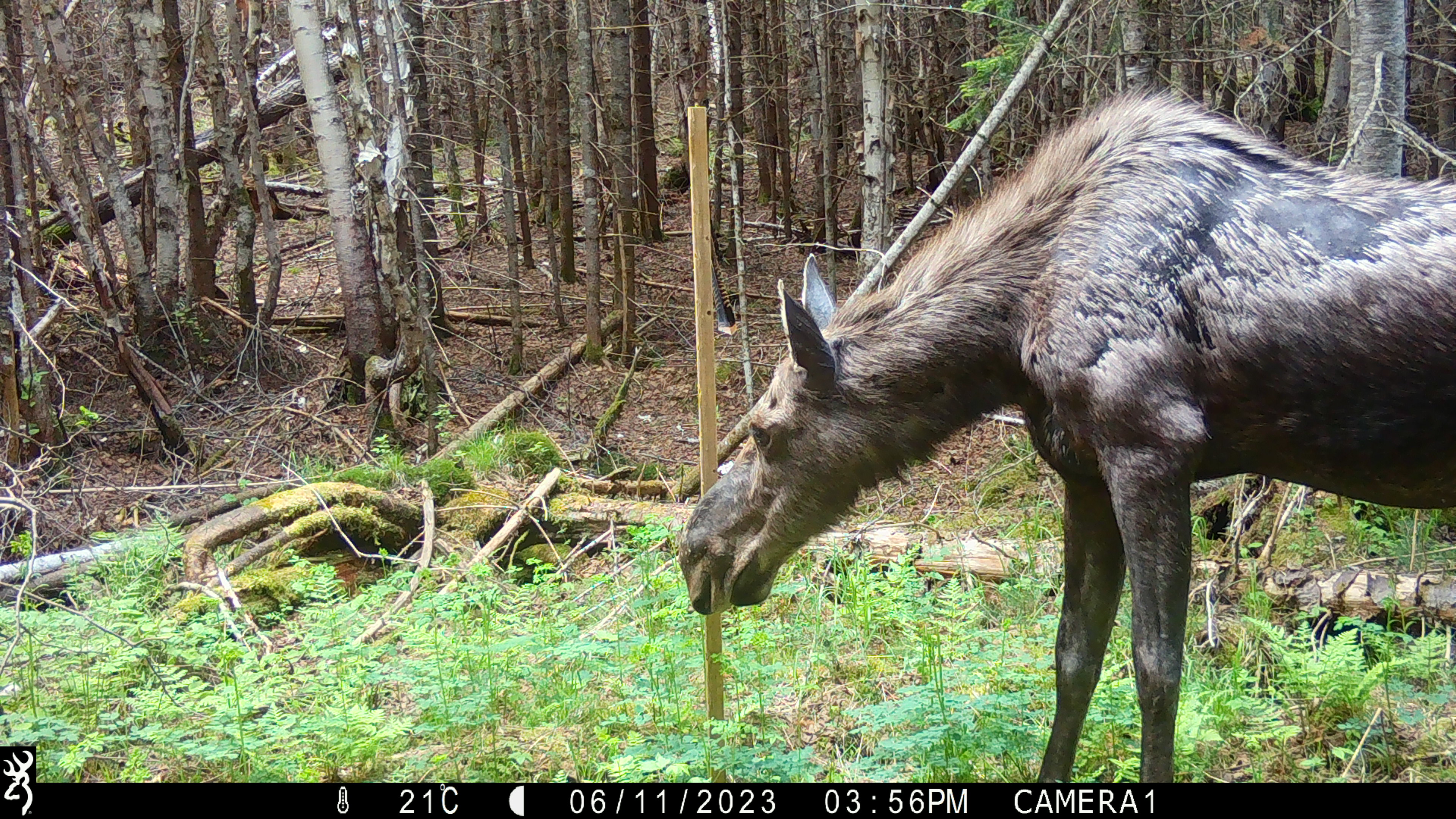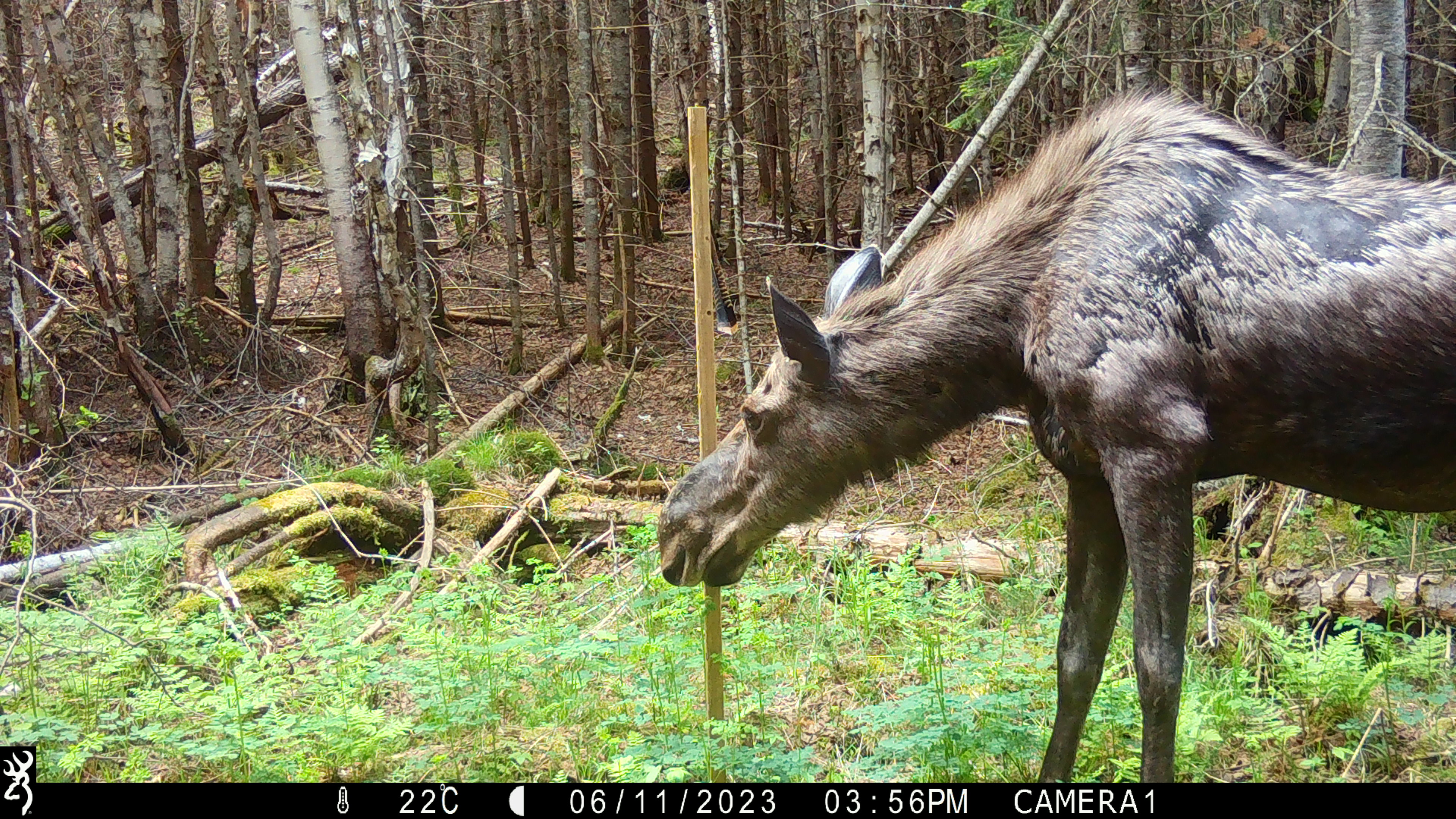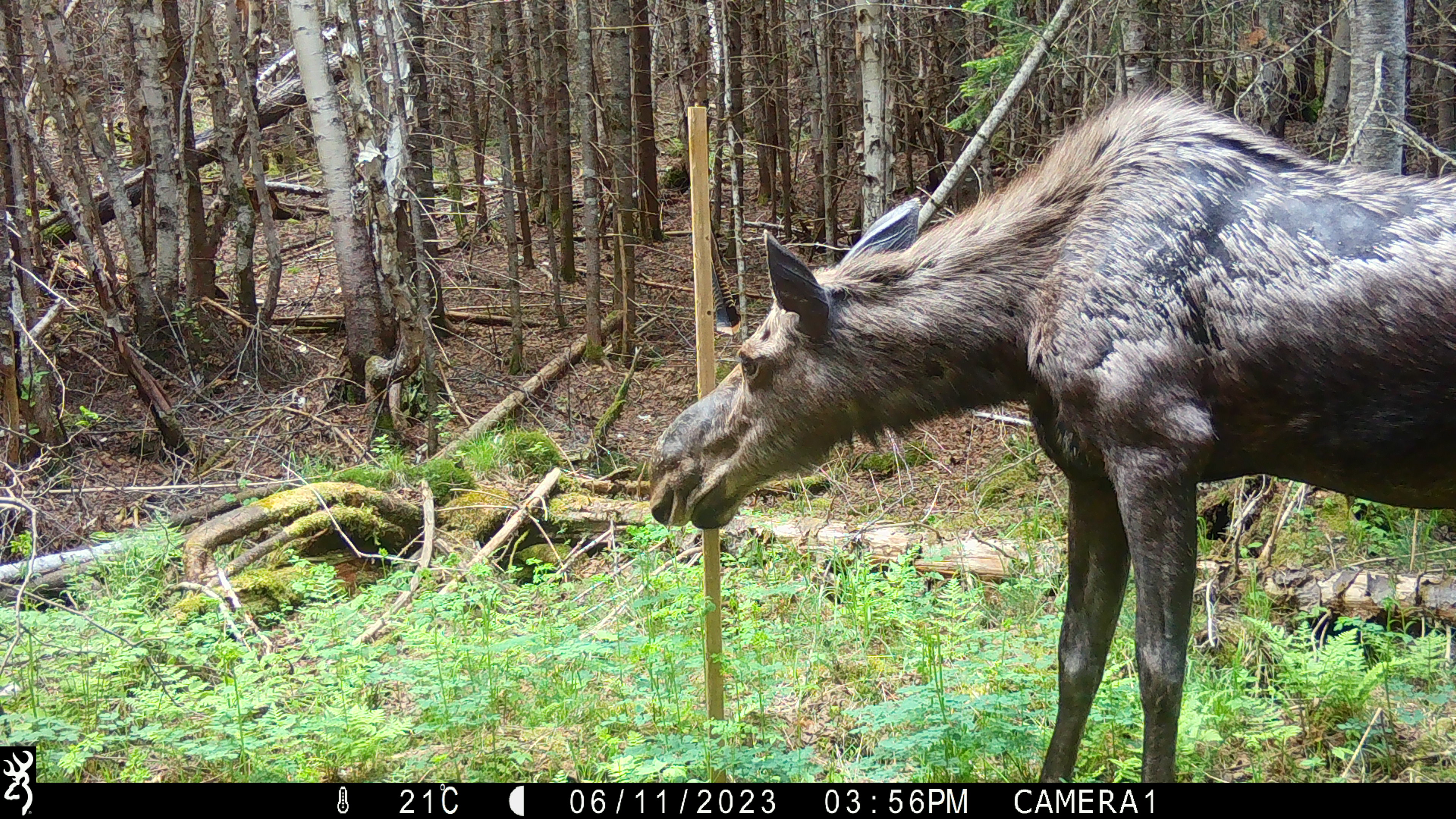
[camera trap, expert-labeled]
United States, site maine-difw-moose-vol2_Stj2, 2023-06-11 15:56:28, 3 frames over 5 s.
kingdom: Animalia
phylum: Chordata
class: Mammalia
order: Artiodactyla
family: Cervidae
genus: Alces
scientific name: Alces alces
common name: moose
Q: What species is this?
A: Moose (Alces alces).